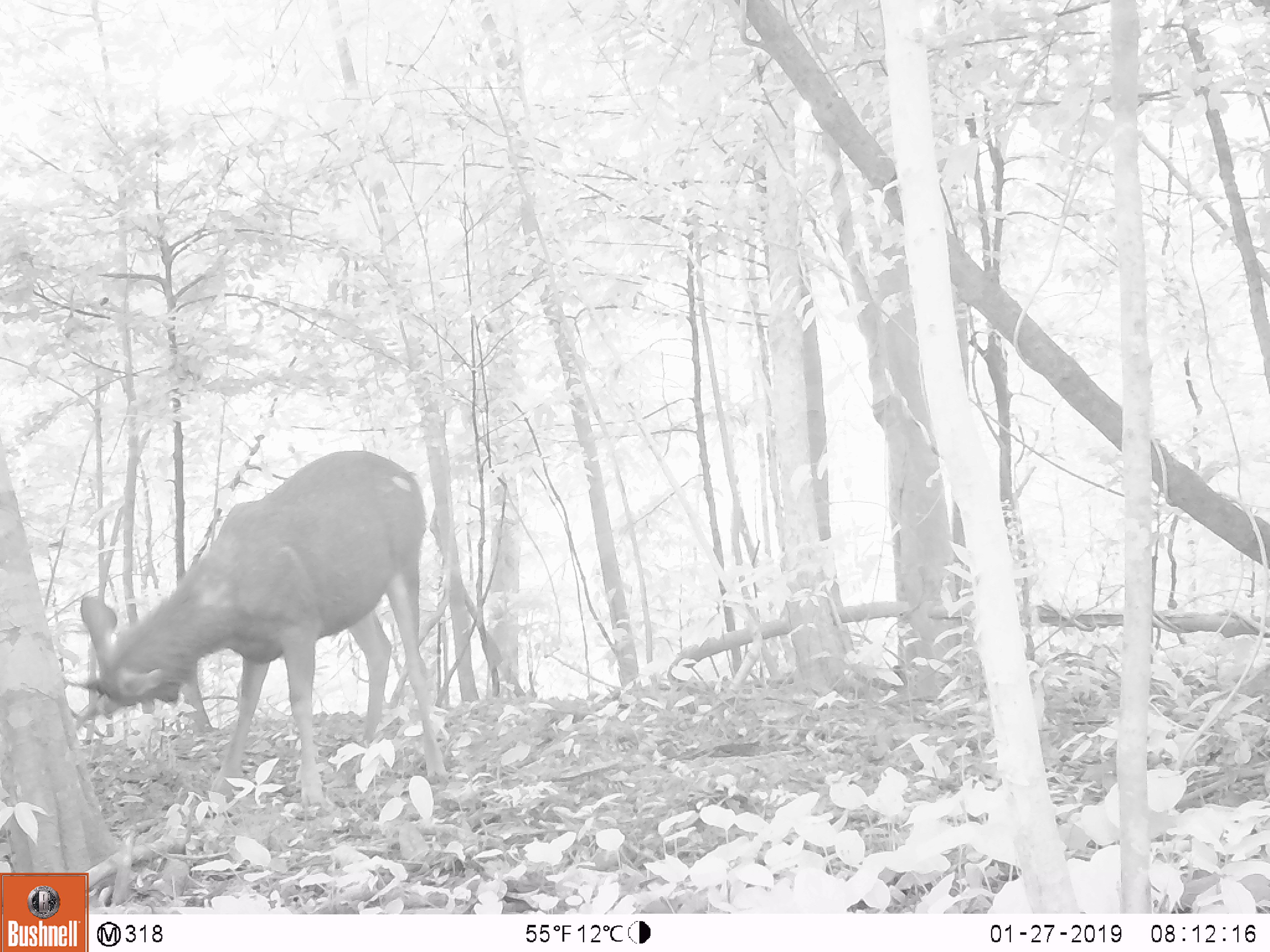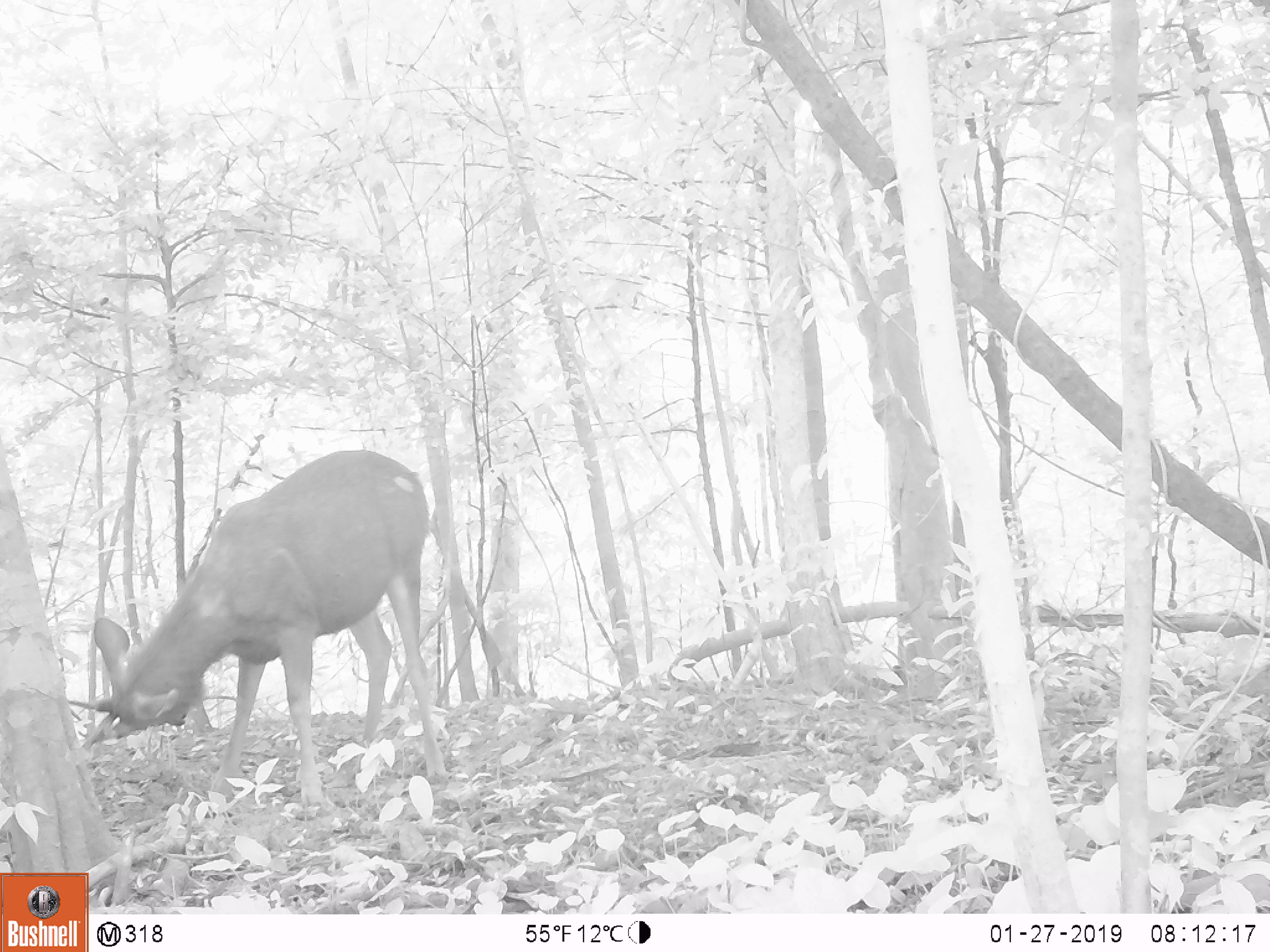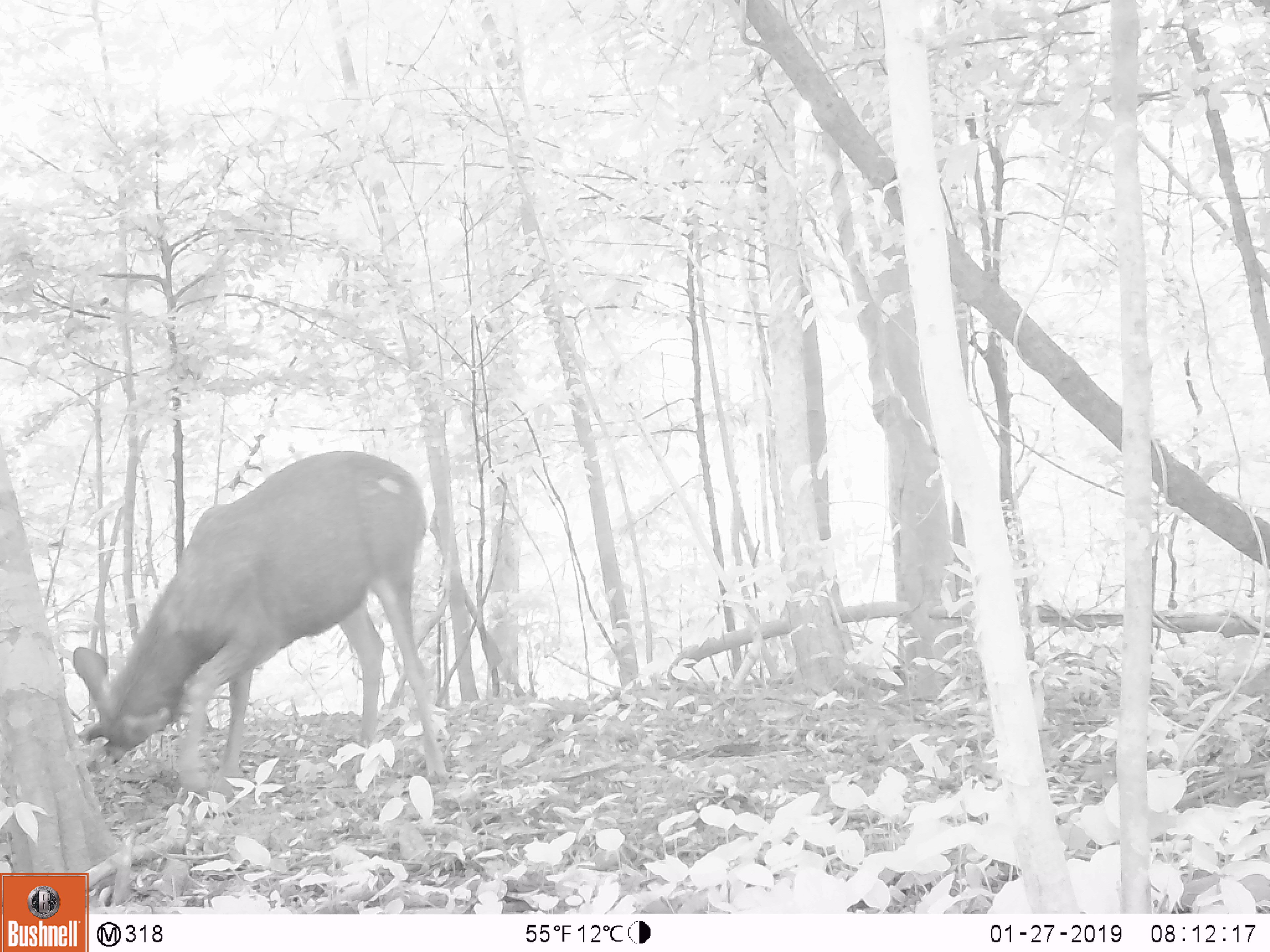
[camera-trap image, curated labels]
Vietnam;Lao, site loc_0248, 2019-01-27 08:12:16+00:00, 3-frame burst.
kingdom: Animalia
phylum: Chordata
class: Mammalia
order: Artiodactyla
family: Cervidae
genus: Rusa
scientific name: Rusa unicolor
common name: sambar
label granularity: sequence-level